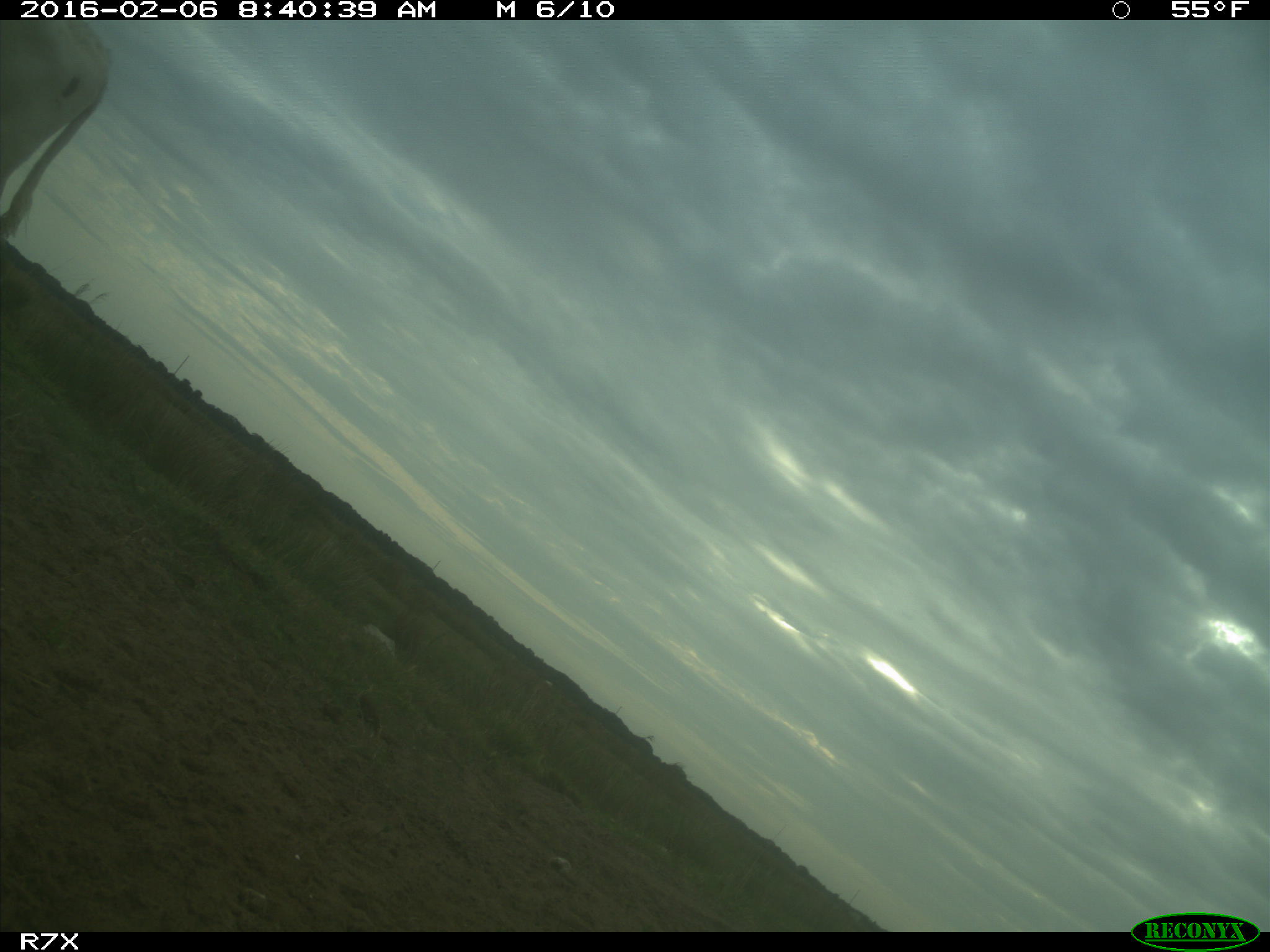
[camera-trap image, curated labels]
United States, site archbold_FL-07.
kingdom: Animalia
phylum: Chordata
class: Mammalia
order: Artiodactyla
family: Bovidae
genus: Bos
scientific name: Bos taurus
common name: domestic cow